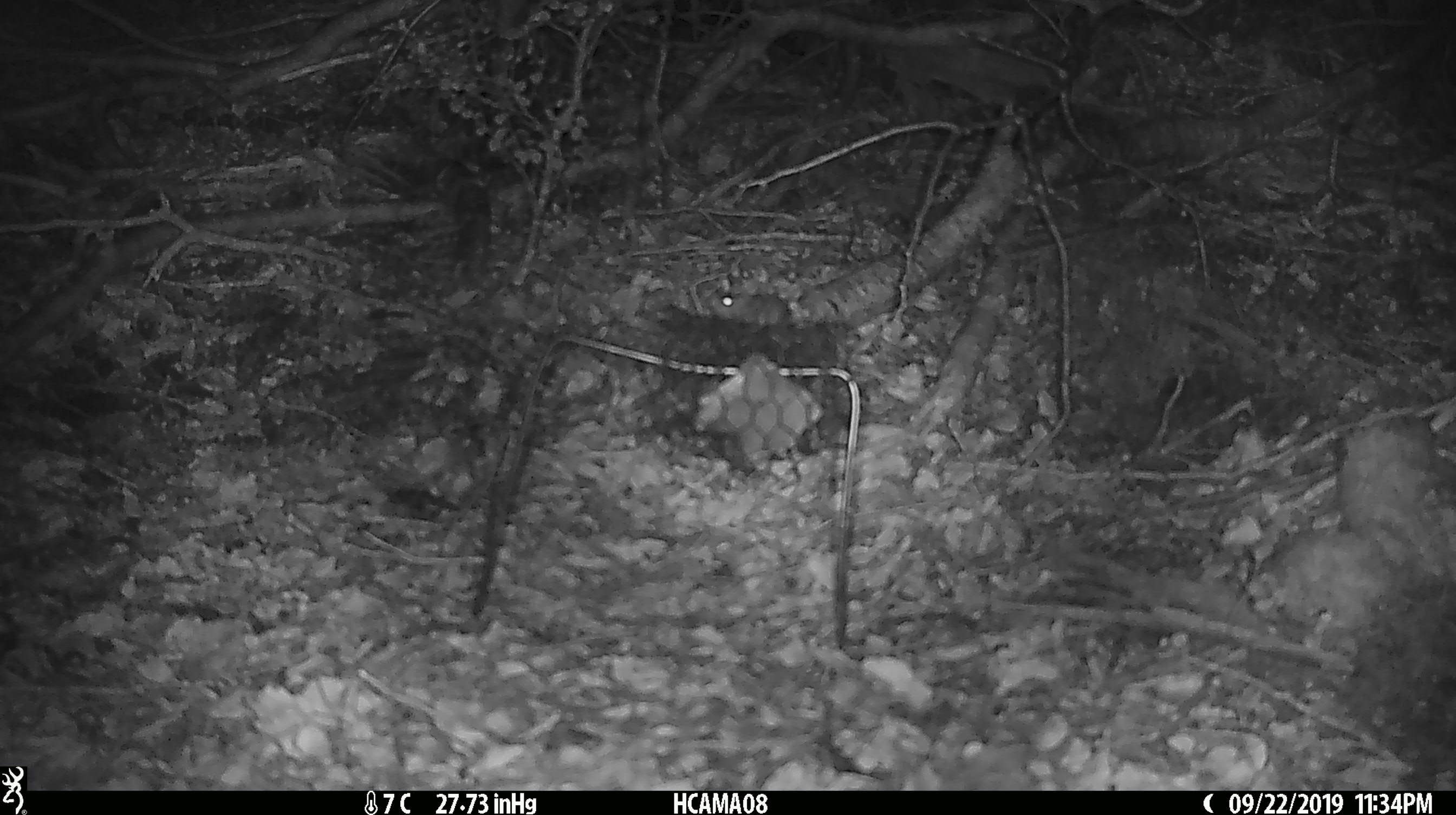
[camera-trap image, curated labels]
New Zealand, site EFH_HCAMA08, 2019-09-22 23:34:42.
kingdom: Animalia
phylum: Chordata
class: Mammalia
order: Rodentia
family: Muridae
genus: Mus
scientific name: Mus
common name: mouse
Mouse (Mus).